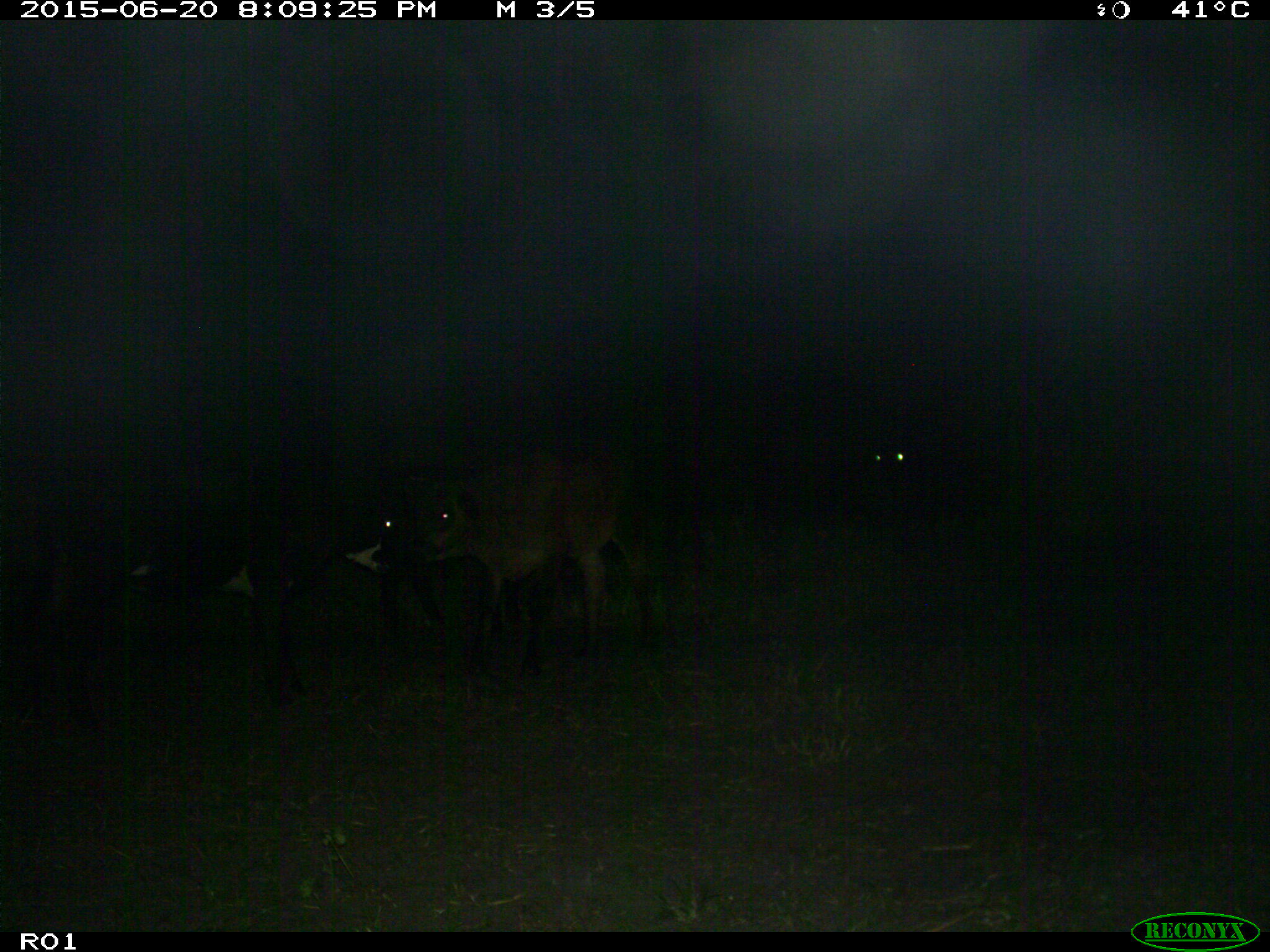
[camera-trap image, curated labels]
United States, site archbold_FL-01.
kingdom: Animalia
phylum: Chordata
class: Mammalia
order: Artiodactyla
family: Bovidae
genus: Bos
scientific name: Bos taurus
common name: domestic cow